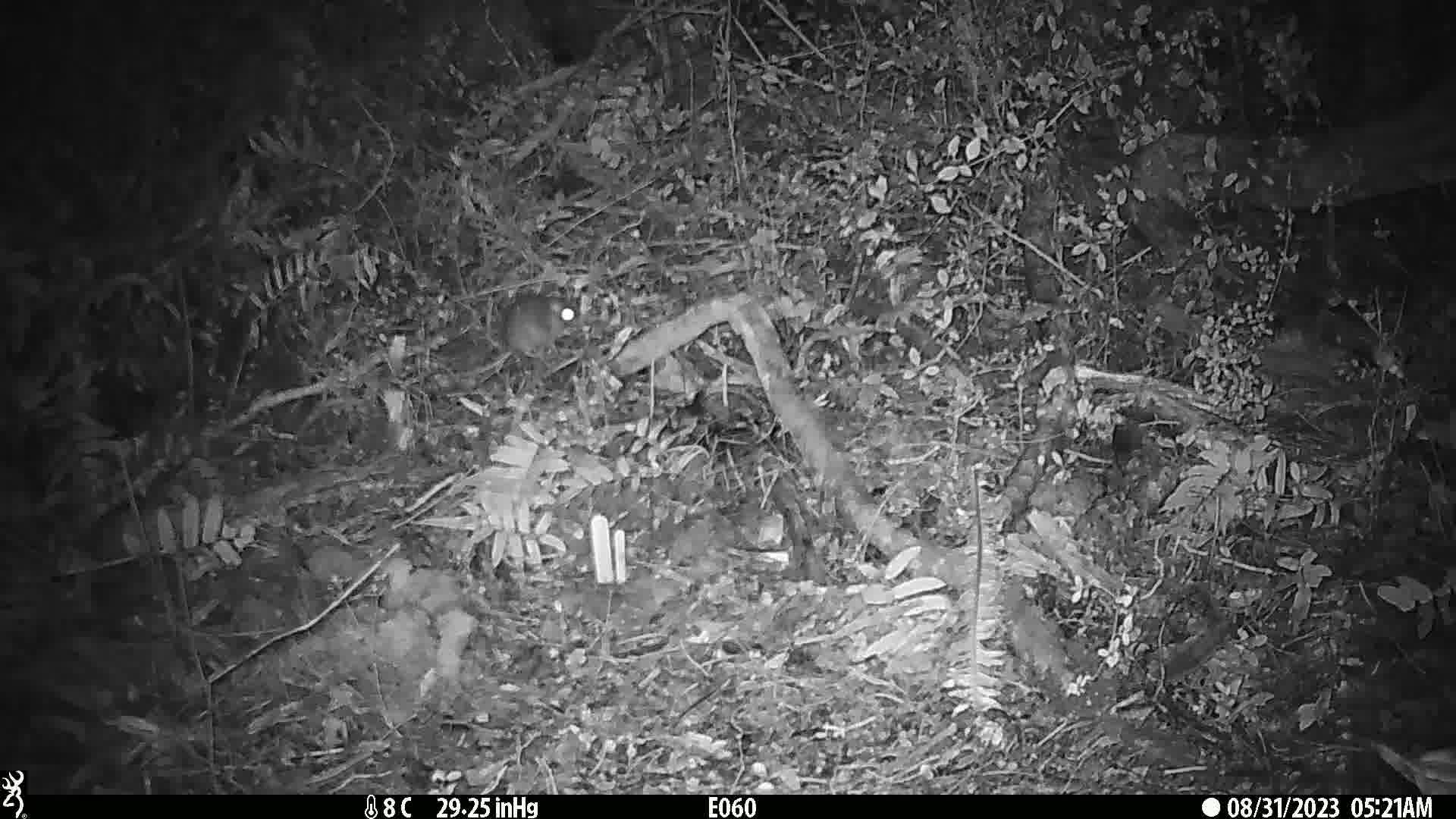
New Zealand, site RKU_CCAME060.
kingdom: Animalia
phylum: Chordata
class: Mammalia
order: Rodentia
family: Muridae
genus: Rattus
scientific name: Rattus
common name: rat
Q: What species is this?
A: Rat (Rattus).